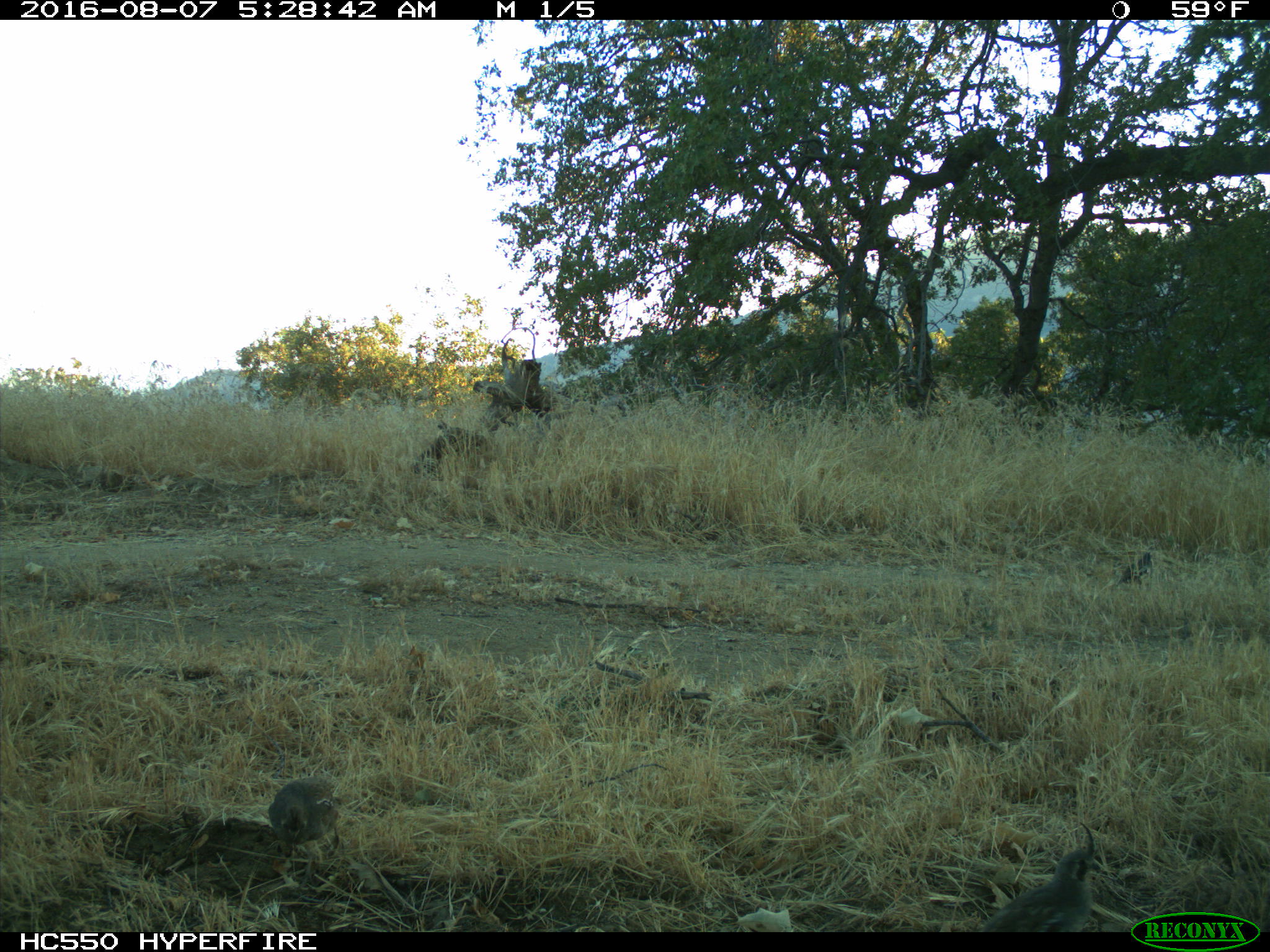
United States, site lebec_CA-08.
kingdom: Animalia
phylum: Chordata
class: Aves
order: Galliformes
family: Odontophoridae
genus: Callipepla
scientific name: Callipepla californica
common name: california quail